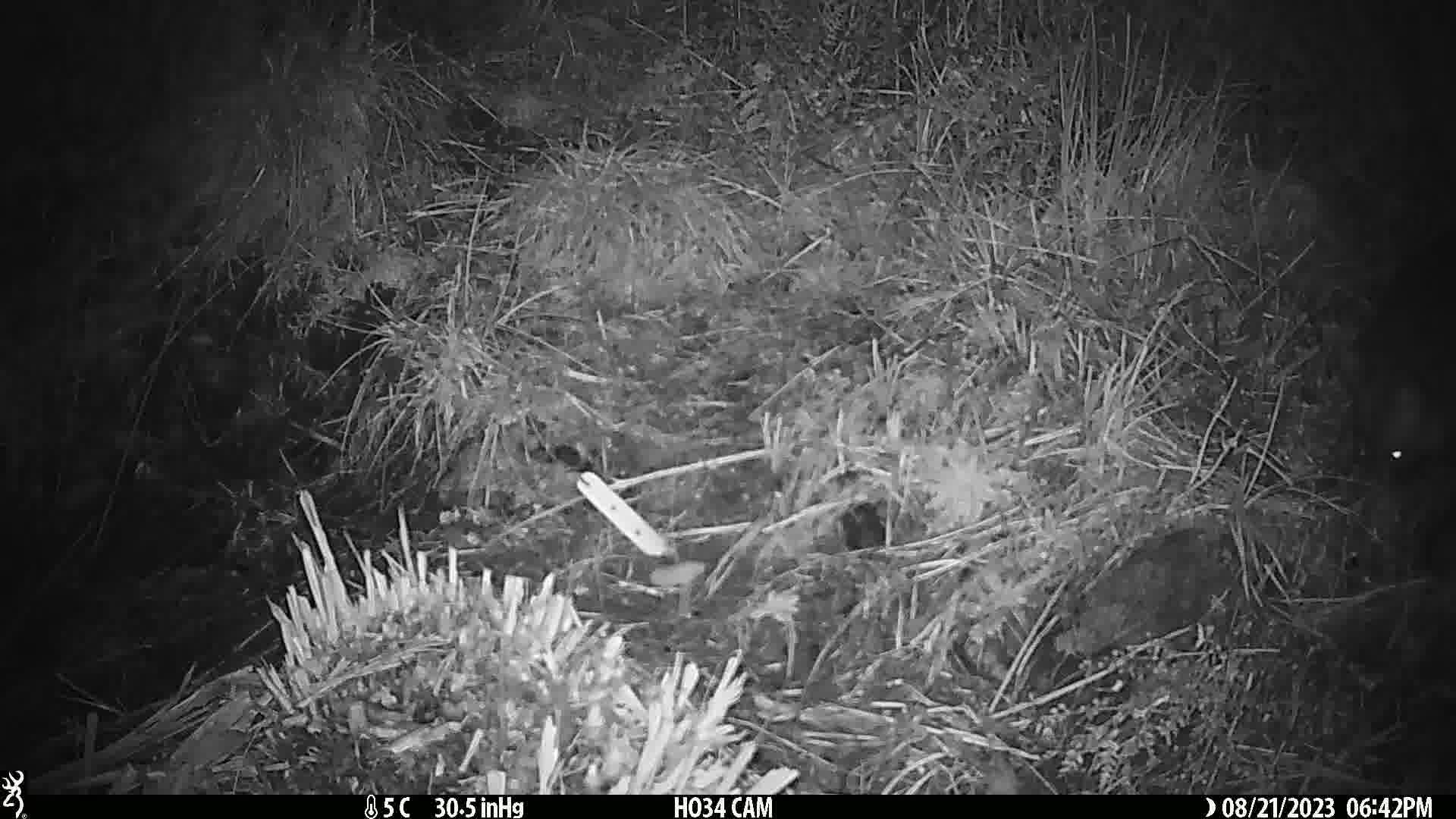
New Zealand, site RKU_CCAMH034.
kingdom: Animalia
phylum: Chordata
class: Mammalia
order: Diprotodontia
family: Phalangeridae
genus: Trichosurus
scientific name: Trichosurus vulpecula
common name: common brushtail possum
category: possum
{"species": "possum (common brushtail possum) (Trichosurus vulpecula)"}